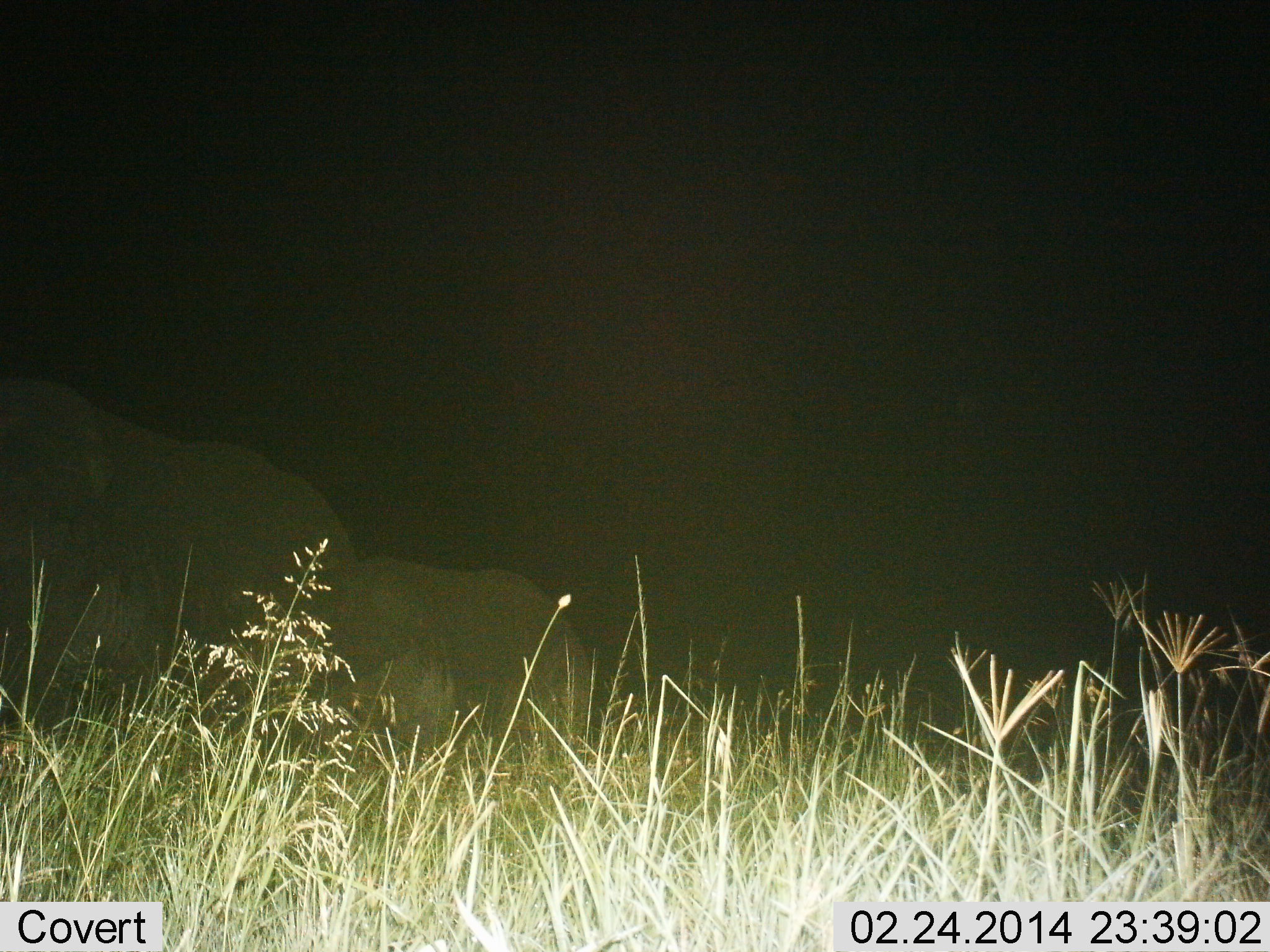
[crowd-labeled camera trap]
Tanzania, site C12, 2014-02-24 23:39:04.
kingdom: Animalia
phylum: Chordata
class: Mammalia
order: Proboscidea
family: Elephantidae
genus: Loxodonta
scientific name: Loxodonta africana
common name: african bush elephant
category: elephant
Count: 2.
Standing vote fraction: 36%.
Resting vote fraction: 9%.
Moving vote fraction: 55%.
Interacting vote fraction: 0%.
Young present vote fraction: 18%.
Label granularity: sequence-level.